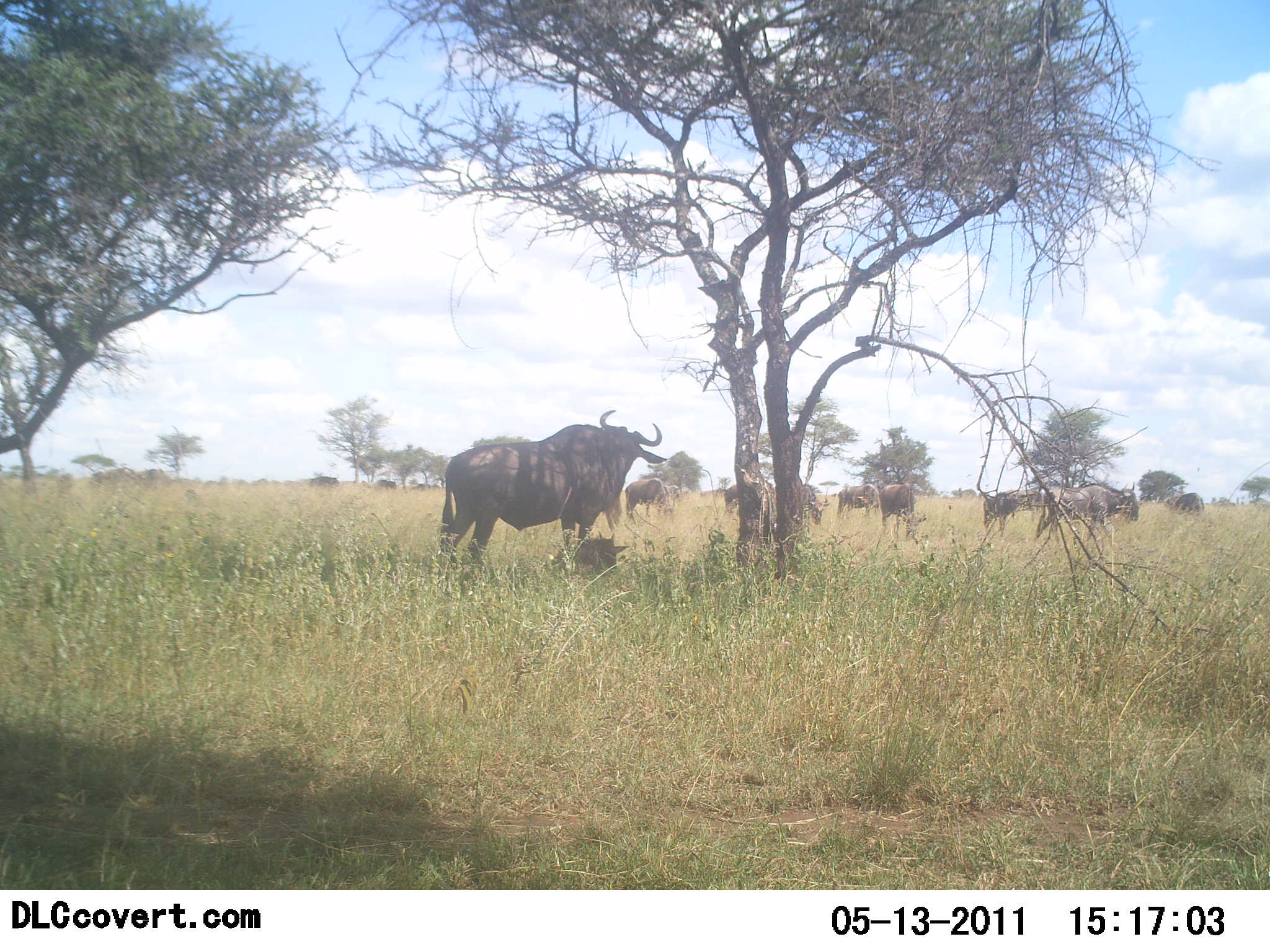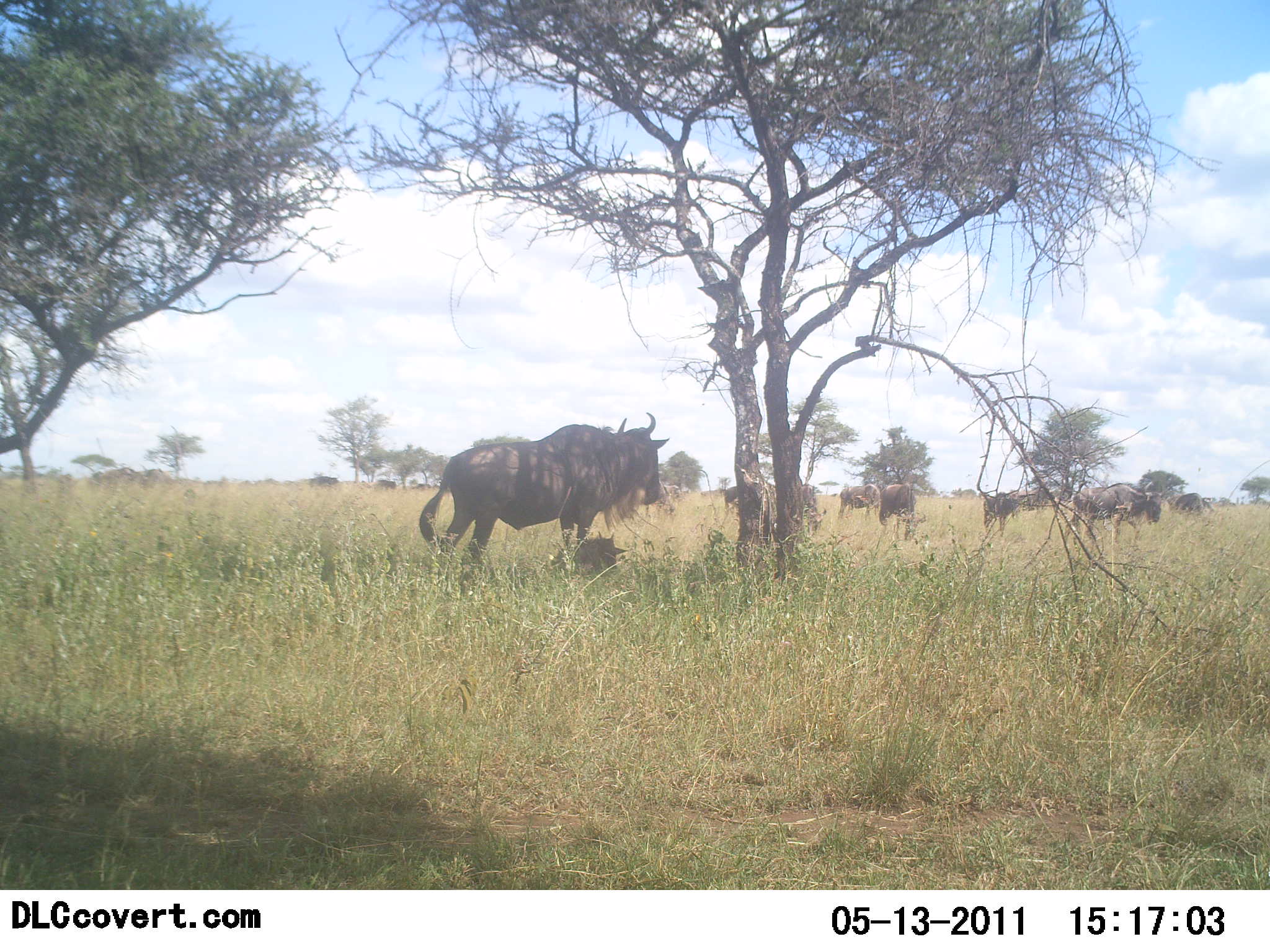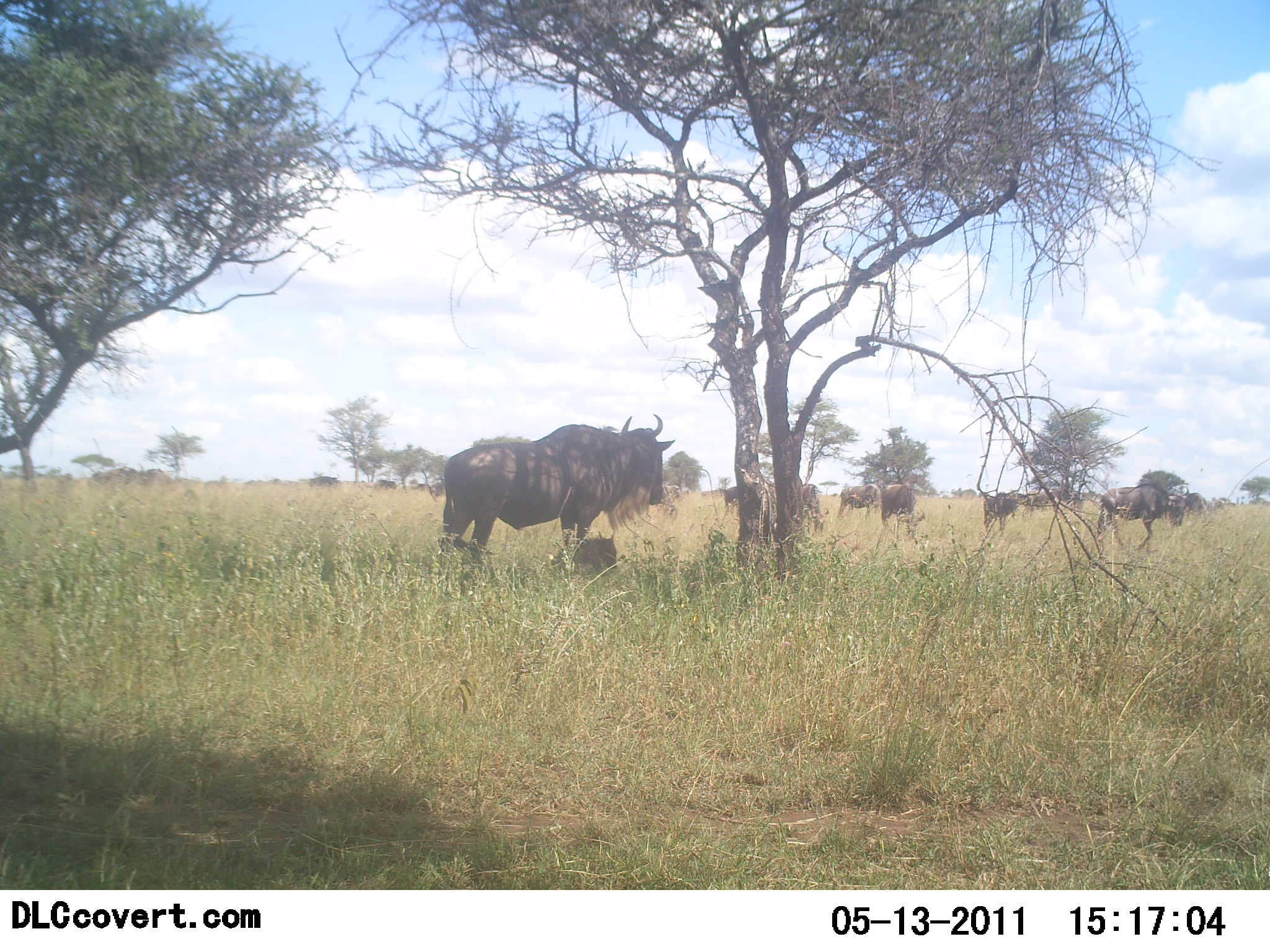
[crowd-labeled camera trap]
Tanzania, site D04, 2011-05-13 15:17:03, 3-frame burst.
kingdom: Animalia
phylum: Chordata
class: Mammalia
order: Artiodactyla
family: Bovidae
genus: Connochaetes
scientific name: Connochaetes taurinus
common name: blue wildebeest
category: wildebeest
Wildebeest (blue wildebeest) (Connochaetes taurinus), count 11-50. Behavior (volunteer vote fractions): standing 100%, resting 46%, moving 38%, interacting 0%. Young present (vote fraction): 38%. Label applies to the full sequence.